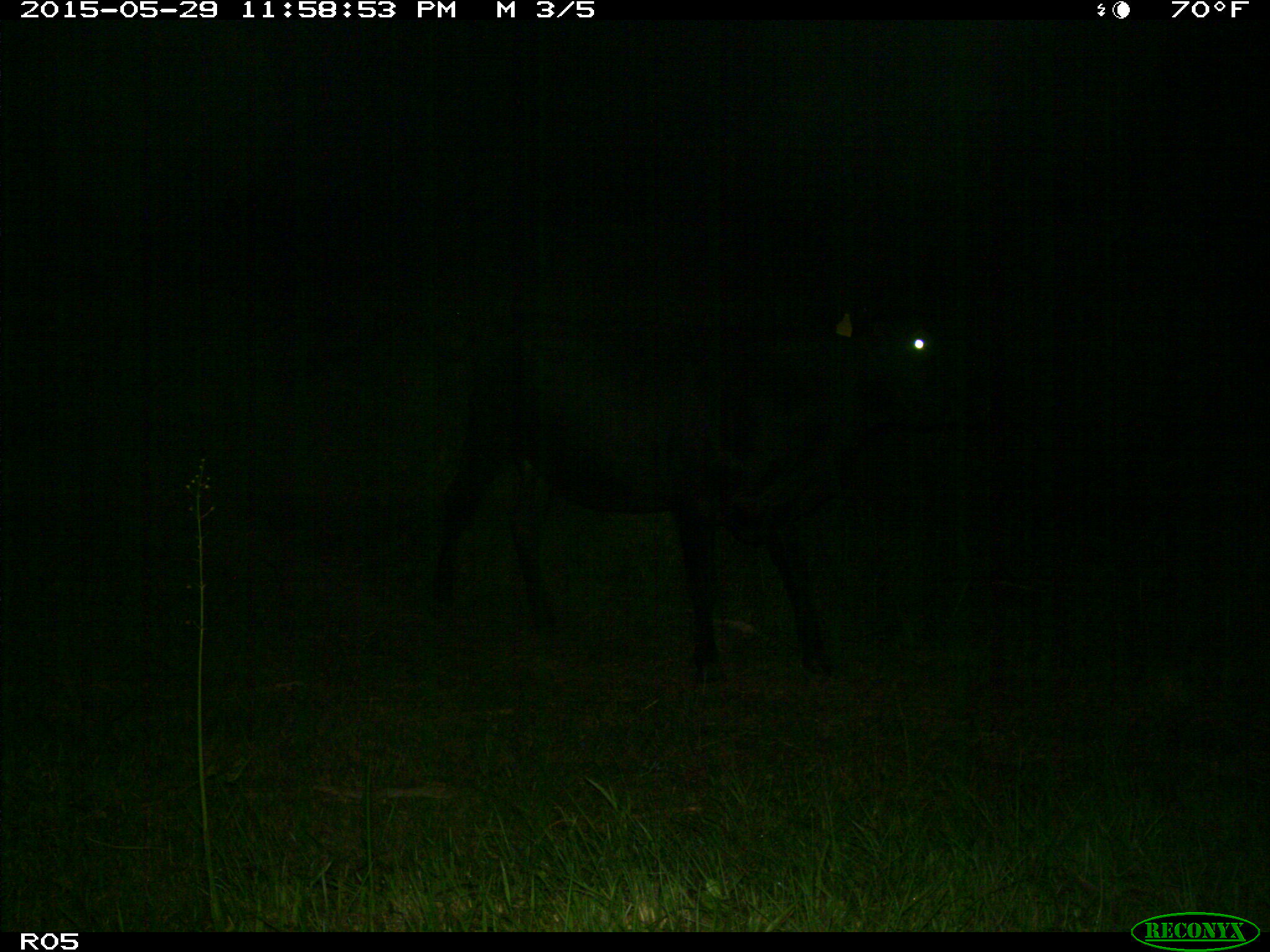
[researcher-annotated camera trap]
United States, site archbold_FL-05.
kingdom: Animalia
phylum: Chordata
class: Mammalia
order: Artiodactyla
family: Bovidae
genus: Bos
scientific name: Bos taurus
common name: domestic cow